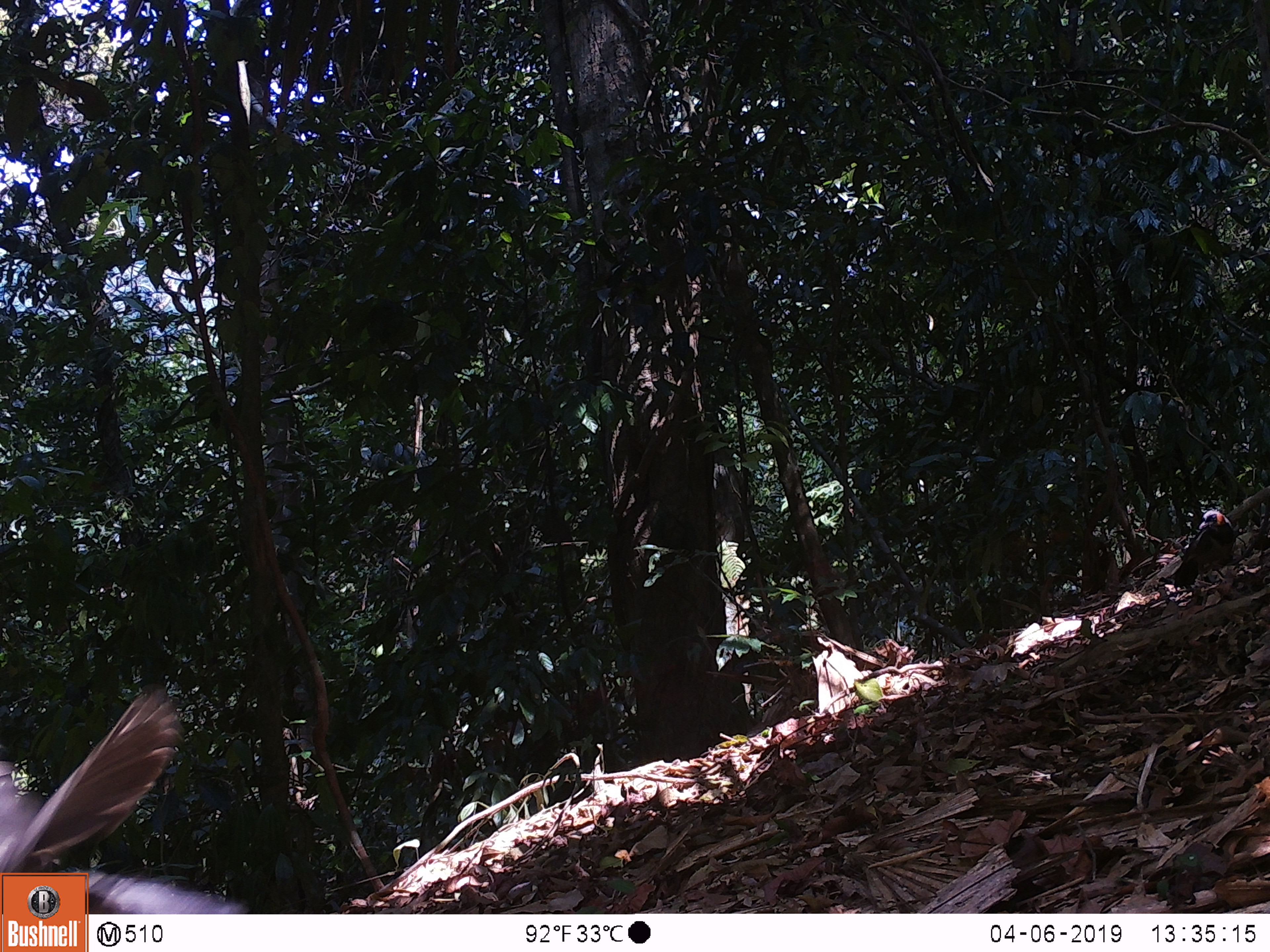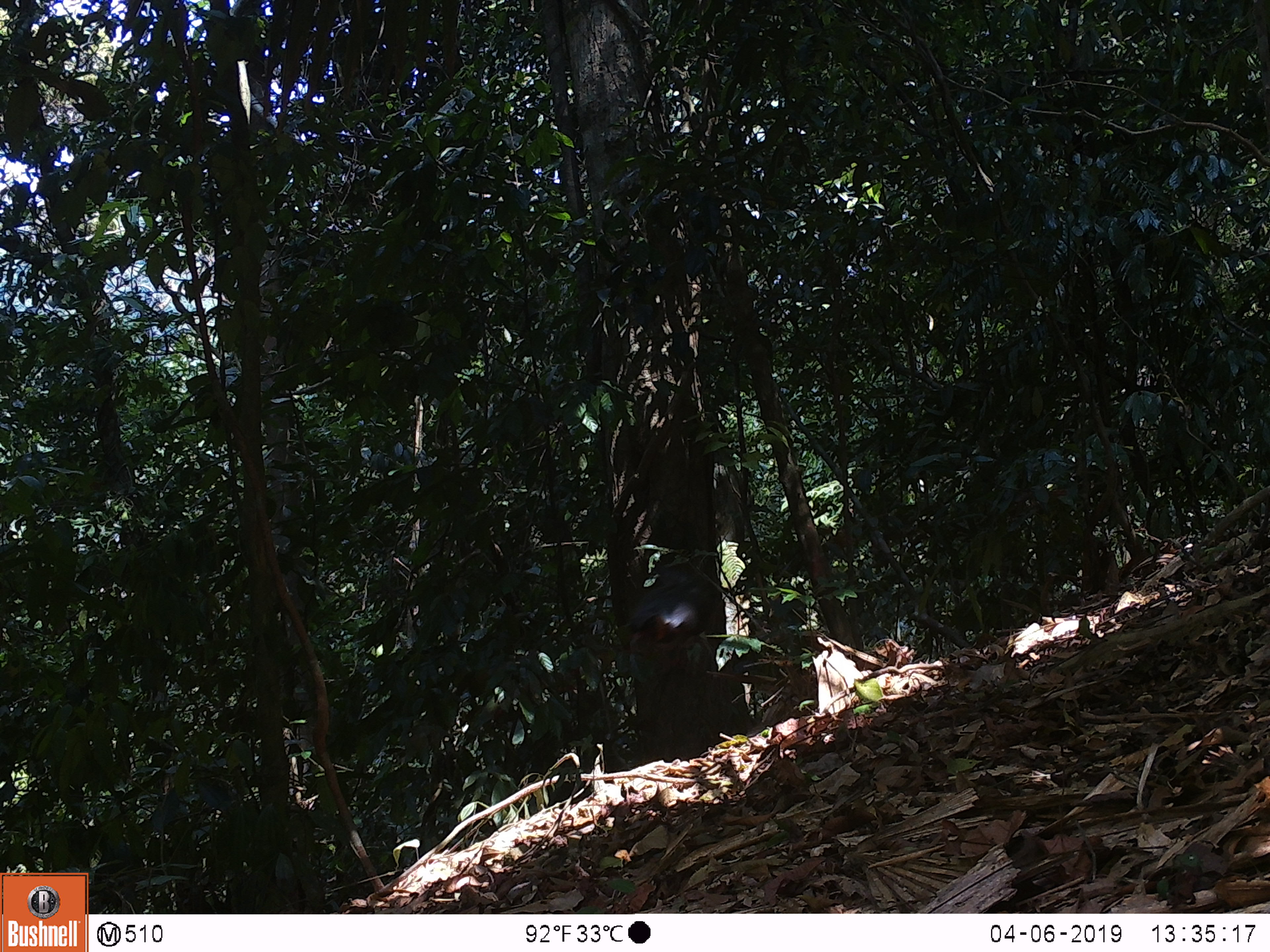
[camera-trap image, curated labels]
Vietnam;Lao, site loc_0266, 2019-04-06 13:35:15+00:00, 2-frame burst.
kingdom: Animalia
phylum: Chordata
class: Aves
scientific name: Aves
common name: bird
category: unidentified bird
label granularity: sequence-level